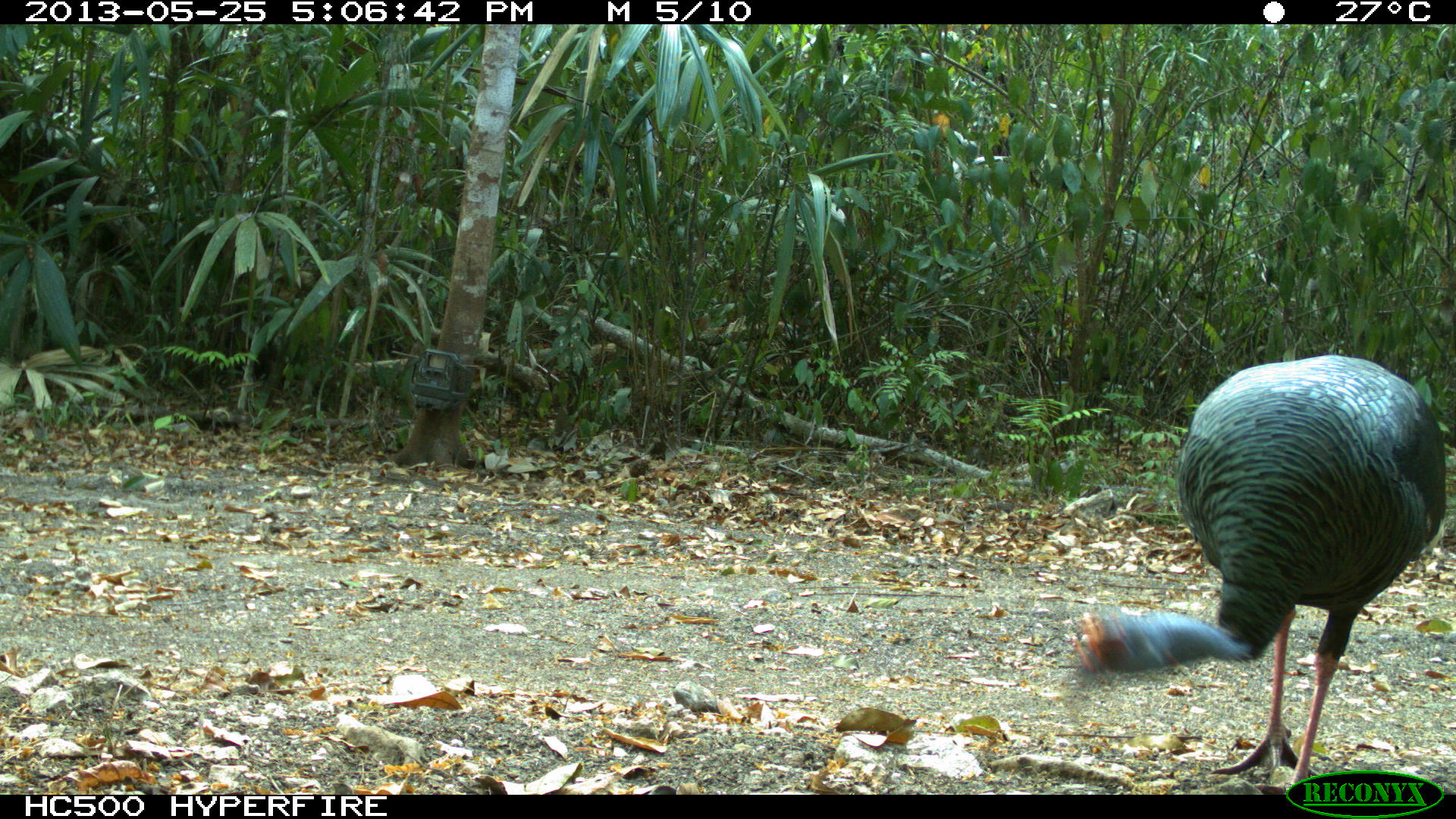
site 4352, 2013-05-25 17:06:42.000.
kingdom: Animalia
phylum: Chordata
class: Aves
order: Galliformes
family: Phasianidae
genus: Meleagris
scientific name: Meleagris ocellata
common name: ocellated turkey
Meleagris ocellata (ocellated turkey), count 1.